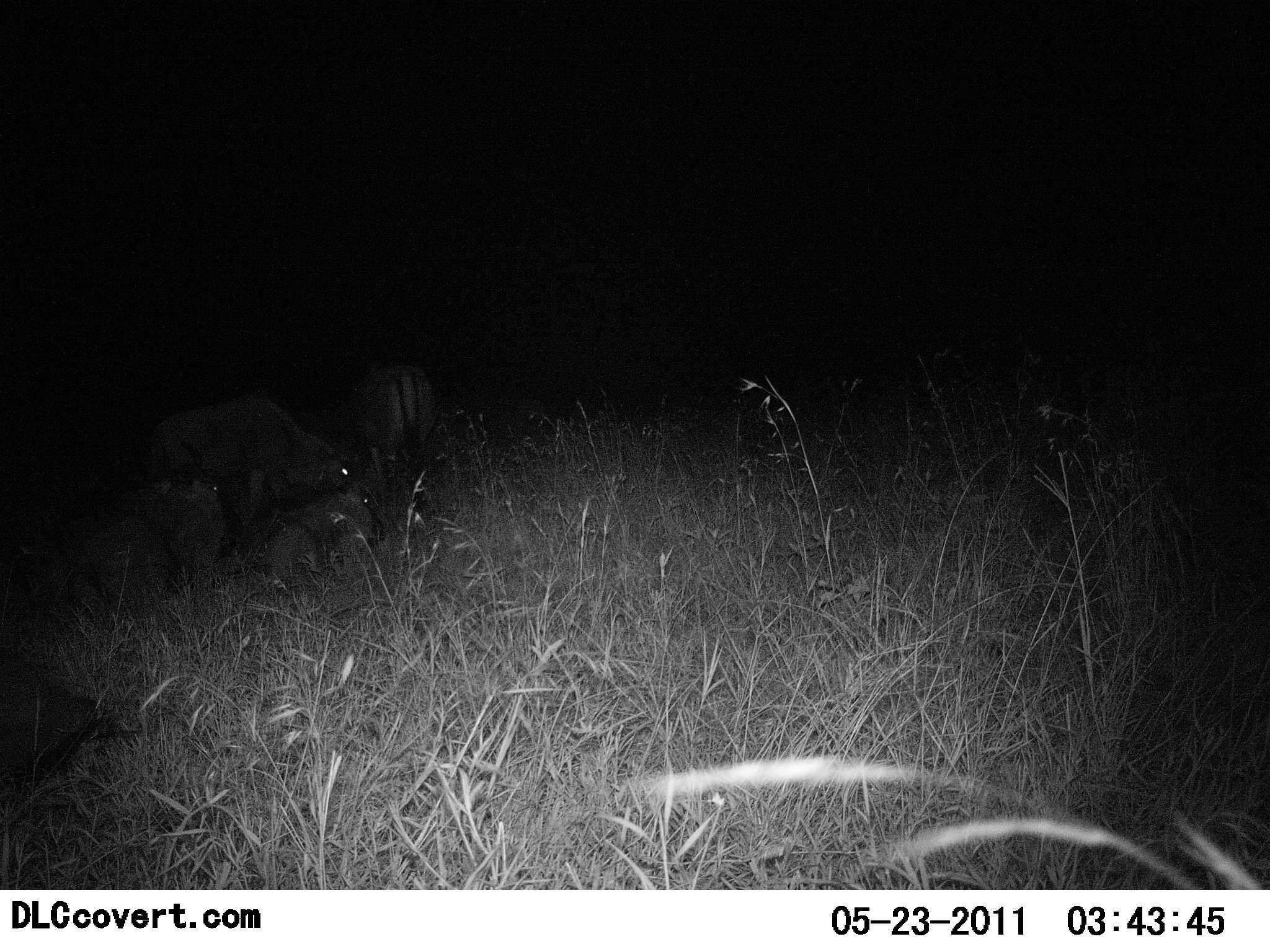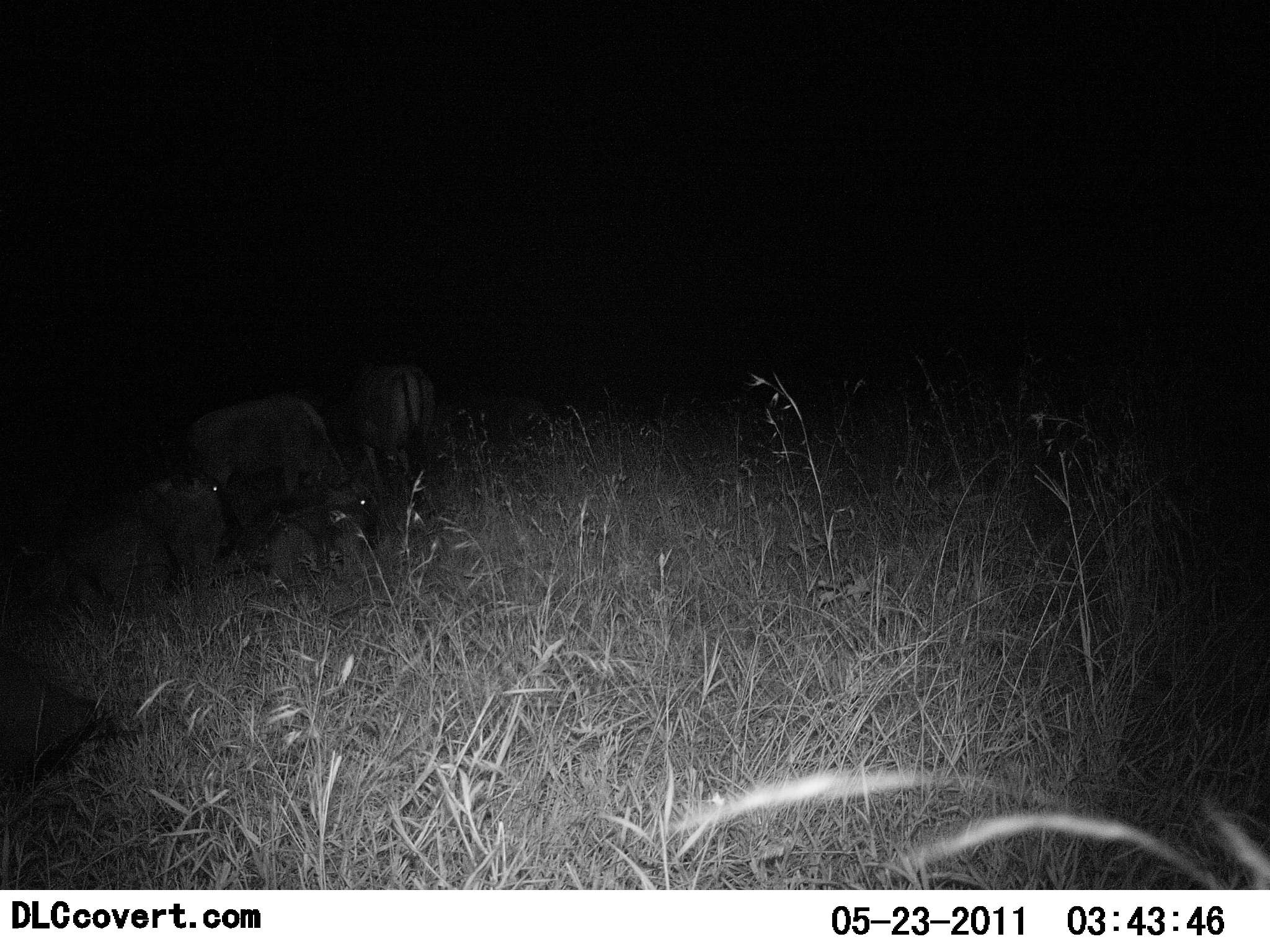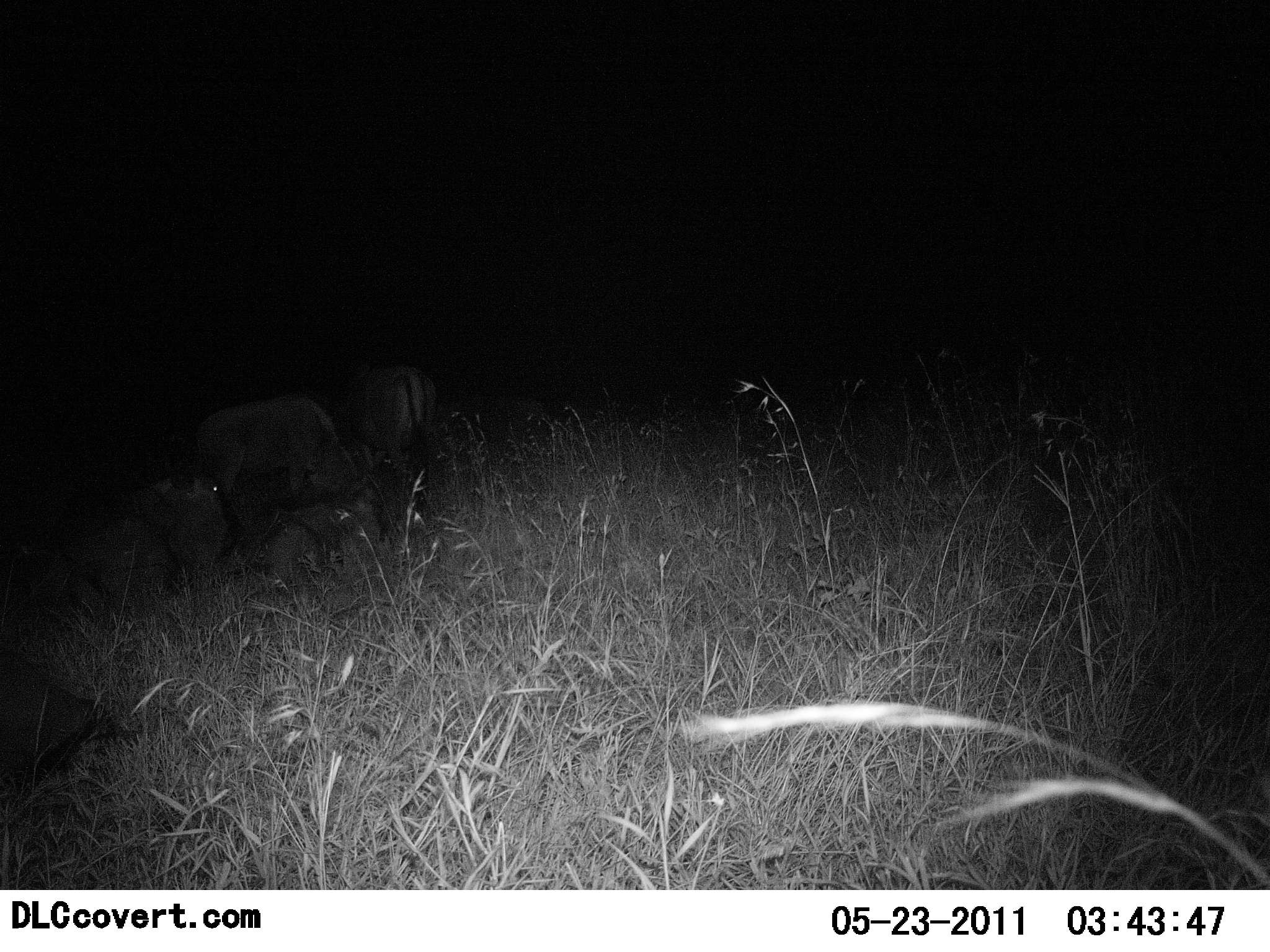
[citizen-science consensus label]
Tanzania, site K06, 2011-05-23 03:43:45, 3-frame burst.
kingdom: Animalia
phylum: Chordata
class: Mammalia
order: Artiodactyla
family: Bovidae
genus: Connochaetes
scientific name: Connochaetes taurinus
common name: blue wildebeest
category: wildebeest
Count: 4.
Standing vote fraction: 44%.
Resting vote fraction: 44%.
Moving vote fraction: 22%.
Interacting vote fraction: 11%.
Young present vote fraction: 0%.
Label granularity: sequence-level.